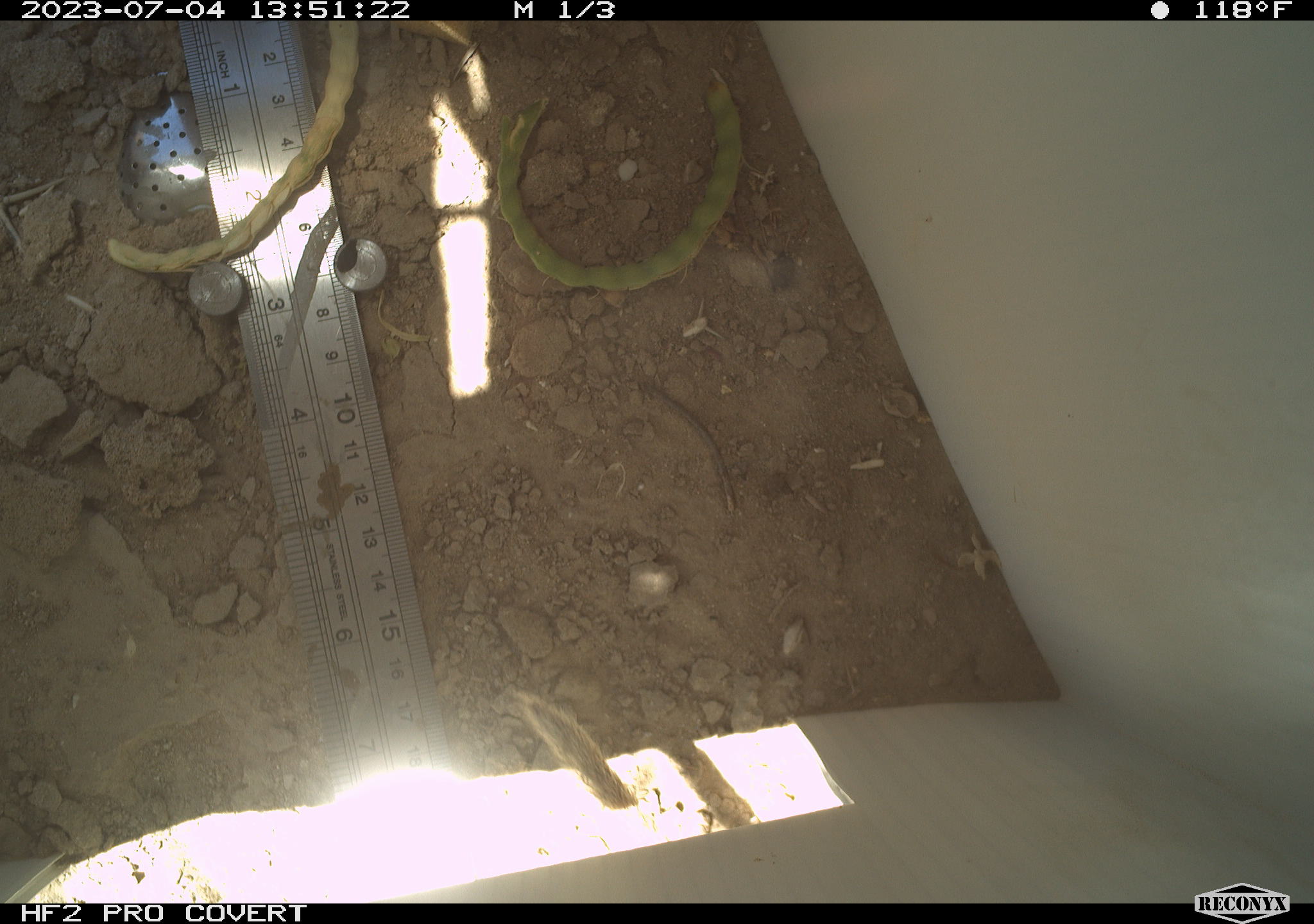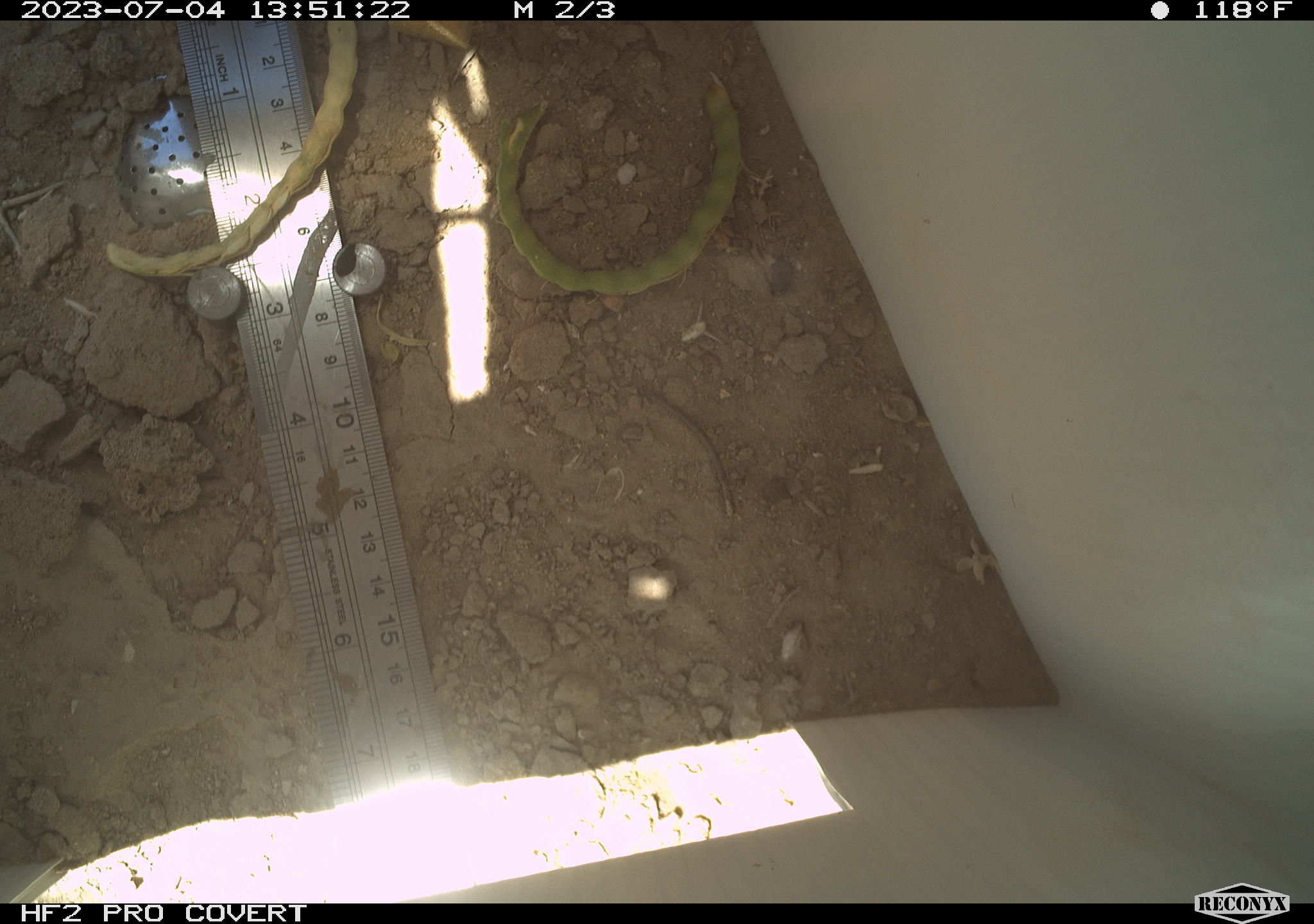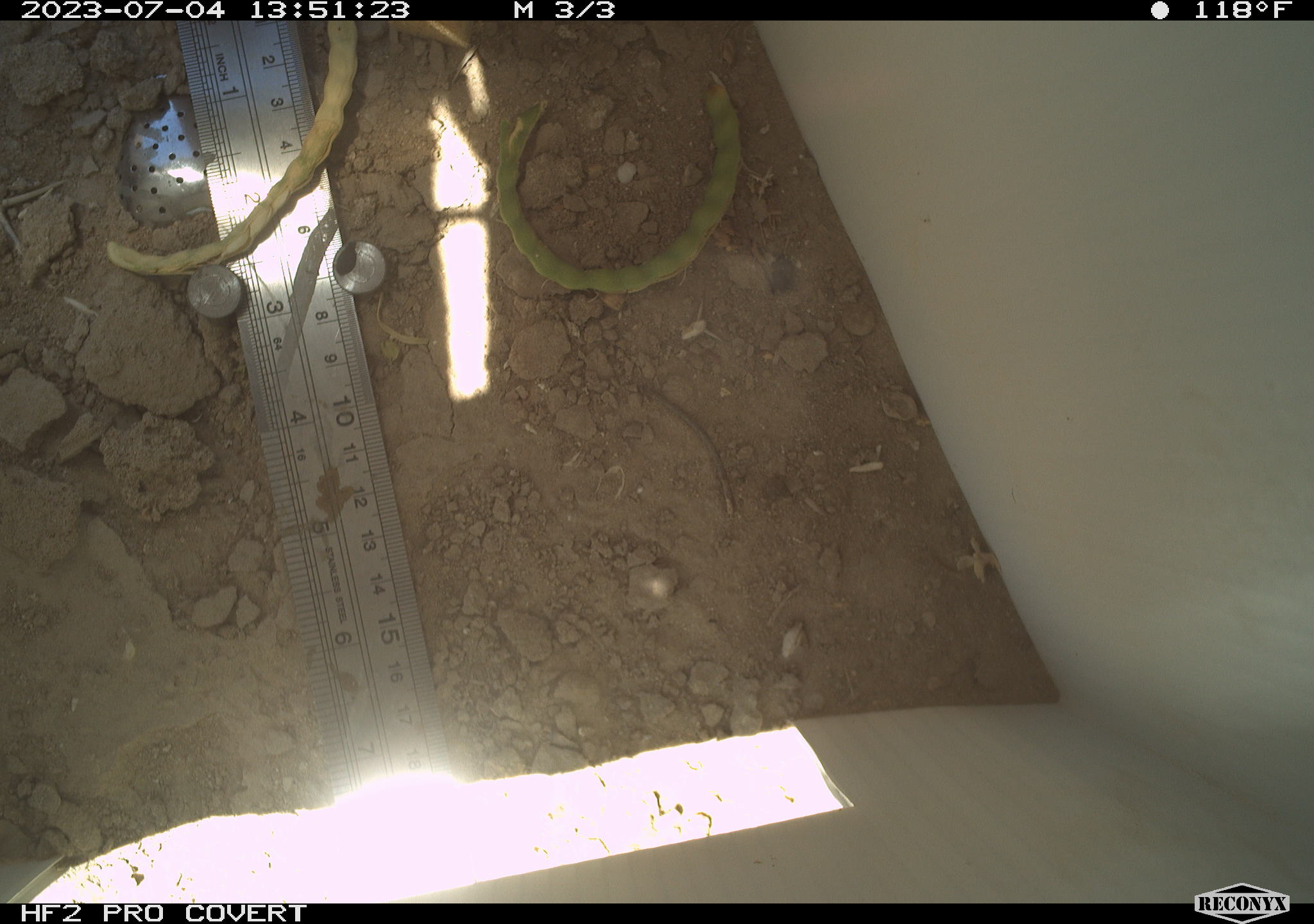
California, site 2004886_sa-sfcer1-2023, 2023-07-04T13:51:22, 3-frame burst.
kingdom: Animalia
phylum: Chordata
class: Mammalia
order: Rodentia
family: Sciuridae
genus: Xerospermophilus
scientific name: Xerospermophilus tereticaudus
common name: round-tailed ground squirrel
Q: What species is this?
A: Round-tailed ground squirrel (Xerospermophilus tereticaudus).